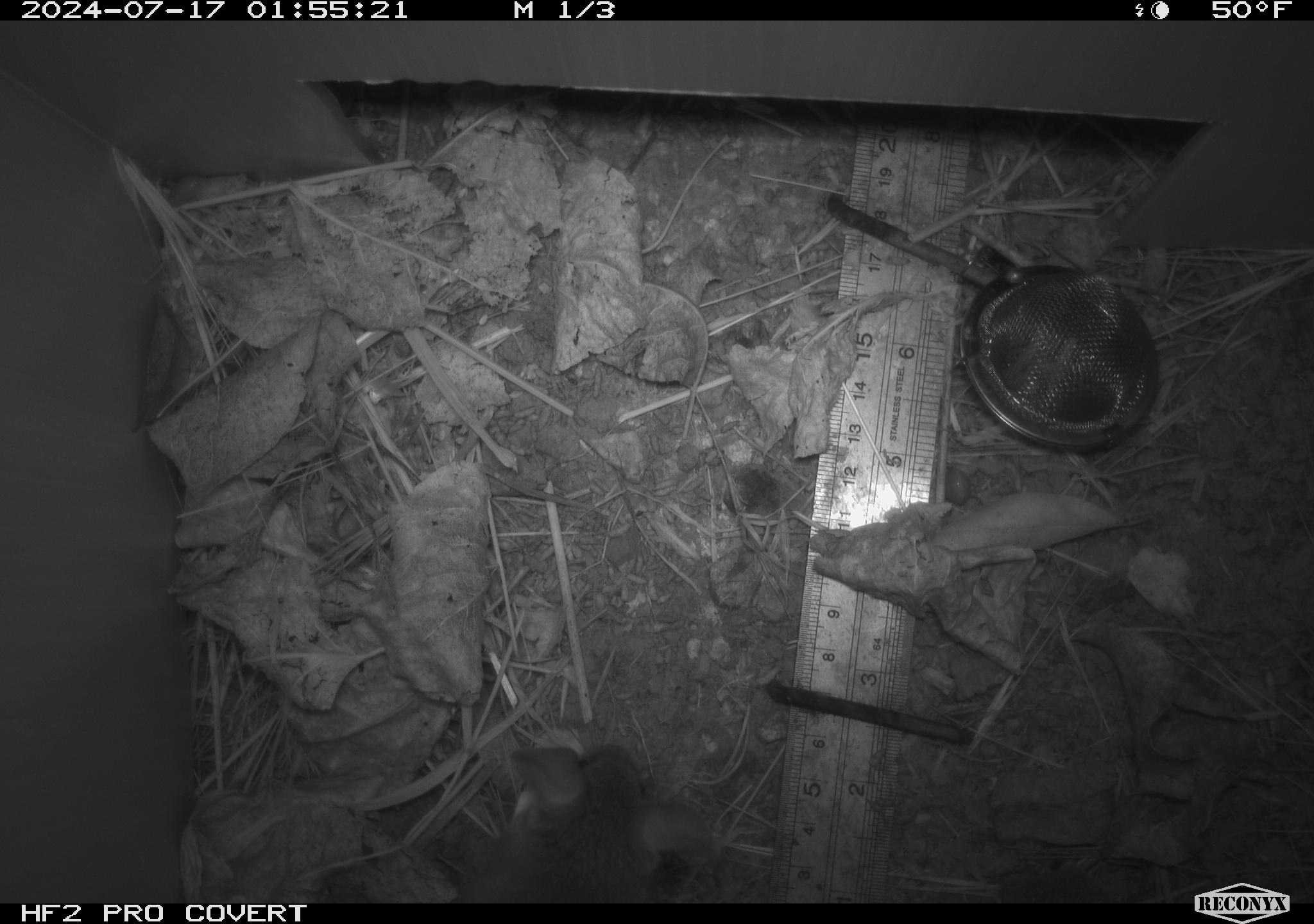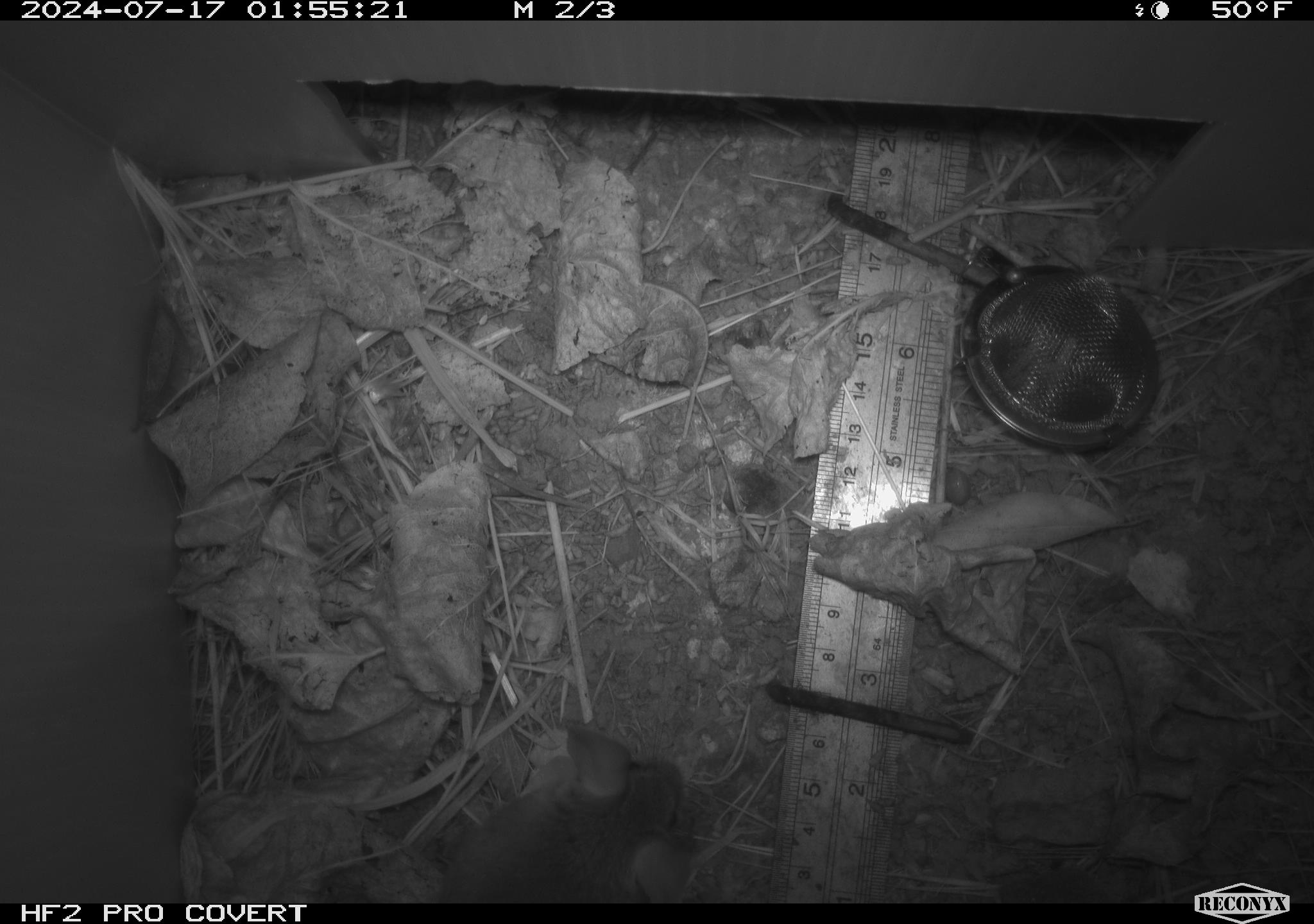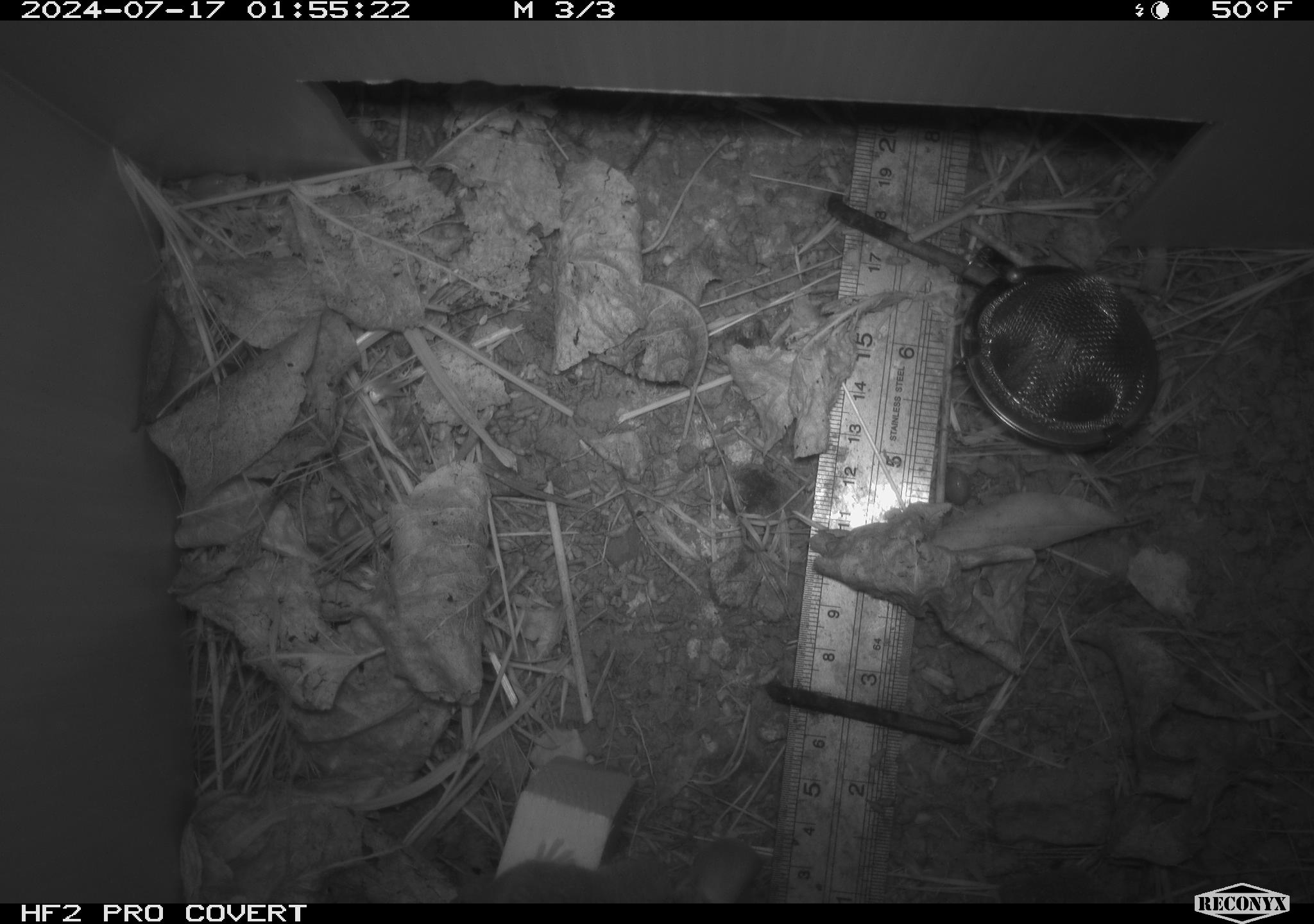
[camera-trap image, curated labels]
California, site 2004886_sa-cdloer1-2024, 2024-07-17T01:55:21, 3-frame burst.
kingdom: Animalia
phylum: Chordata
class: Mammalia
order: Rodentia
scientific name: Rodentia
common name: mouse species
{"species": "mouse species (Rodentia)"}